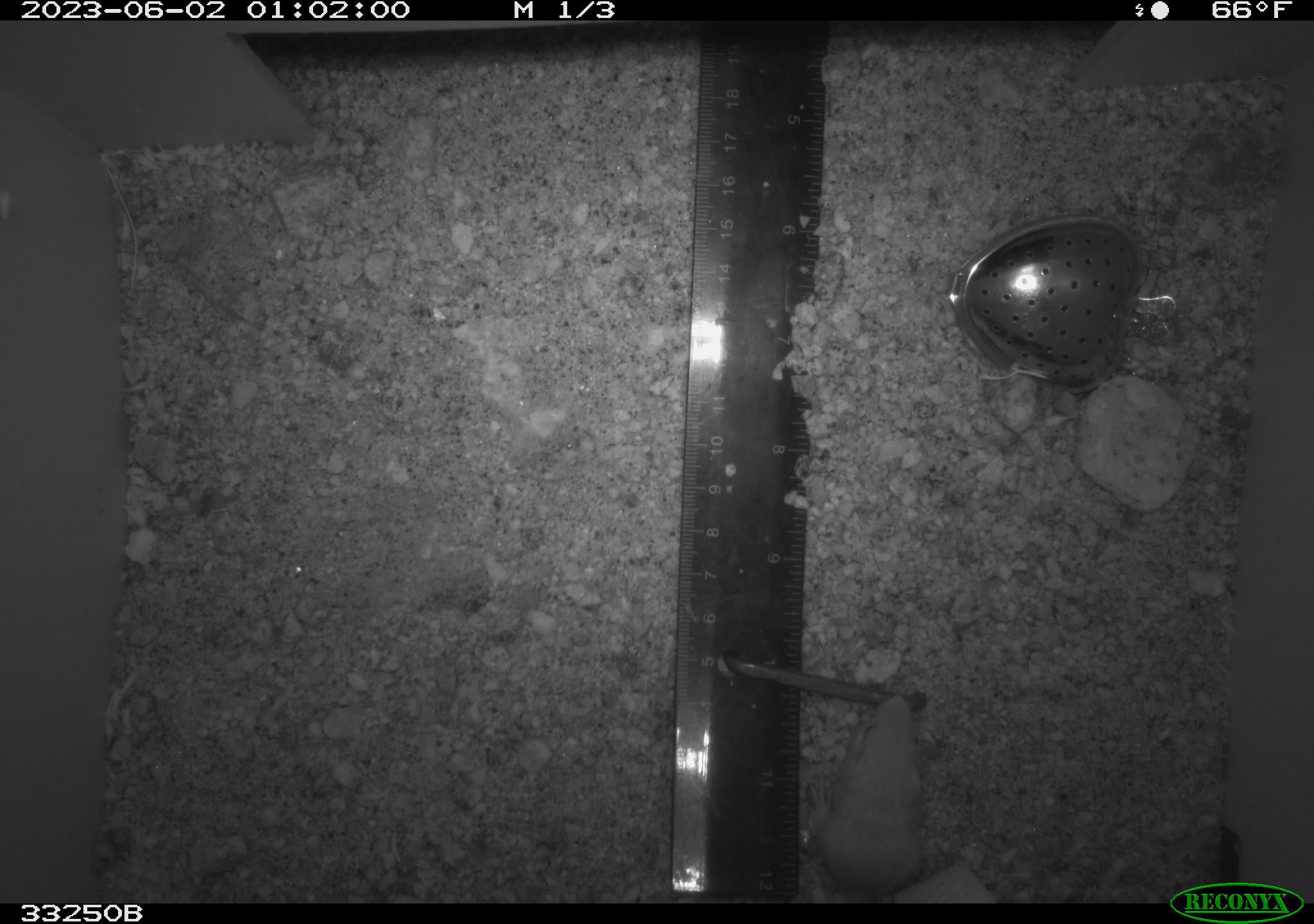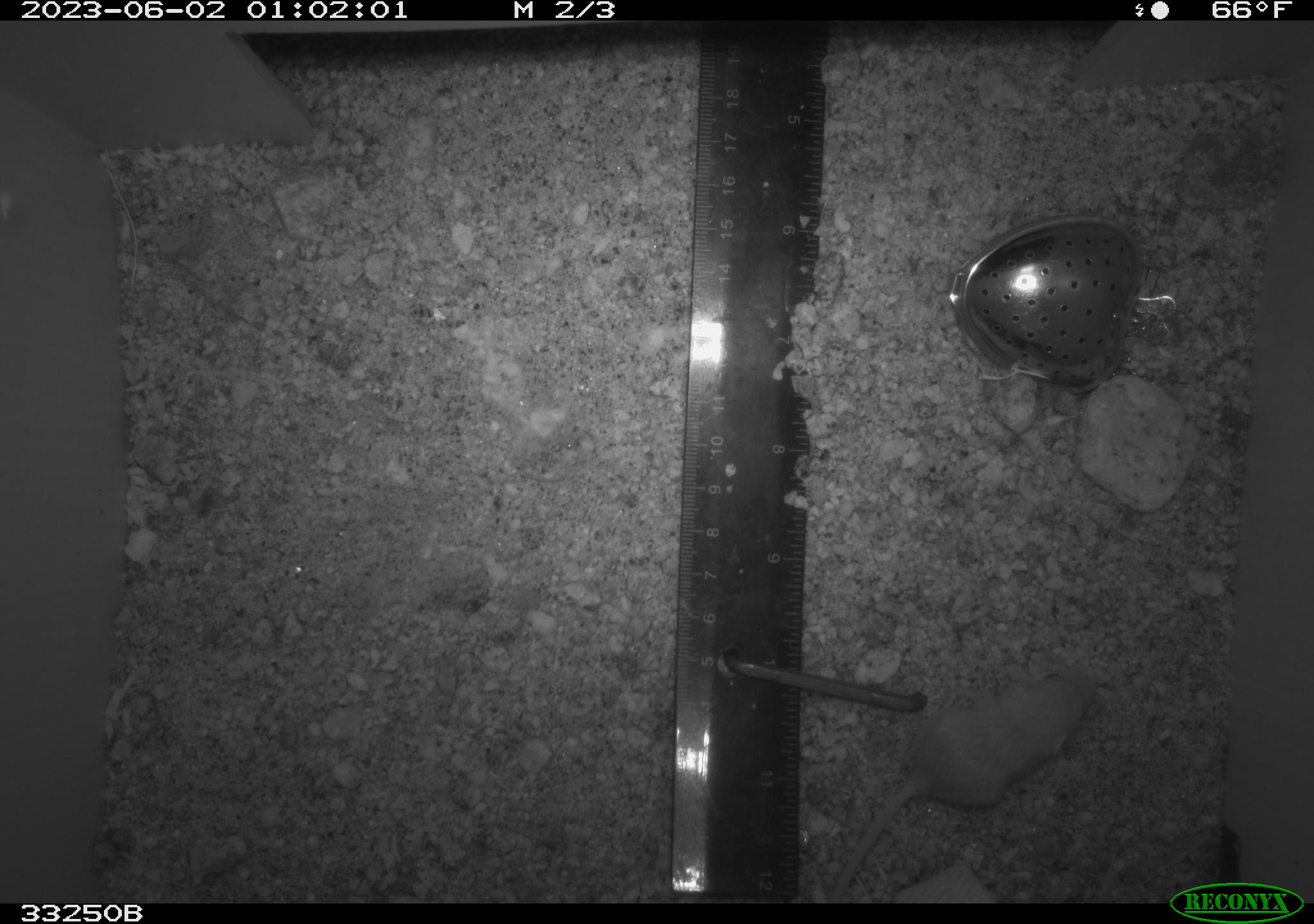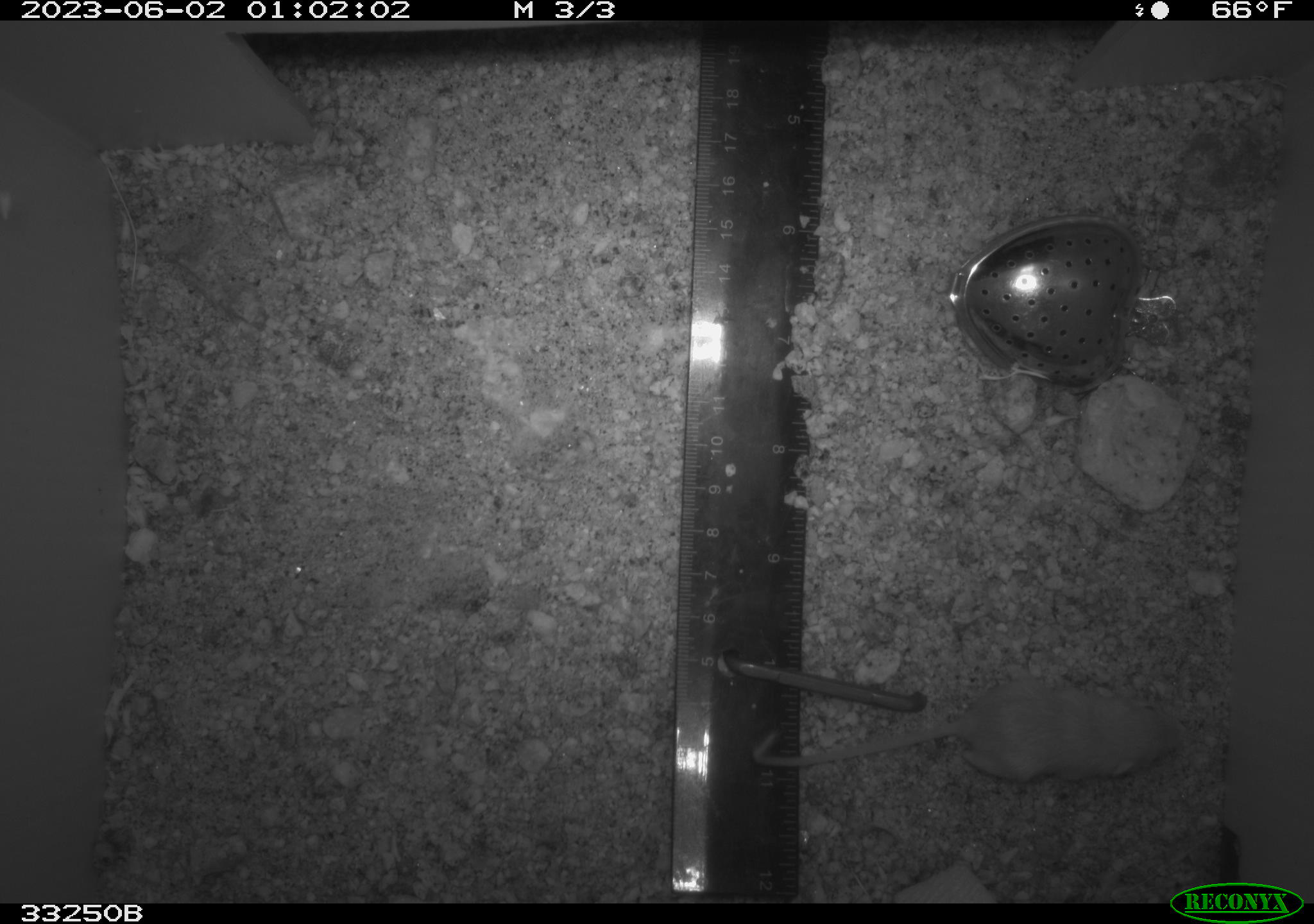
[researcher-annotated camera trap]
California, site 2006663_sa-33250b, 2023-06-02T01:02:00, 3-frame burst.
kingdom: Animalia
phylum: Chordata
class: Mammalia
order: Rodentia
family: Heteromyidae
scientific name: Heteromyidae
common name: kangaroo rats and pocket mice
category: heteromyidae family